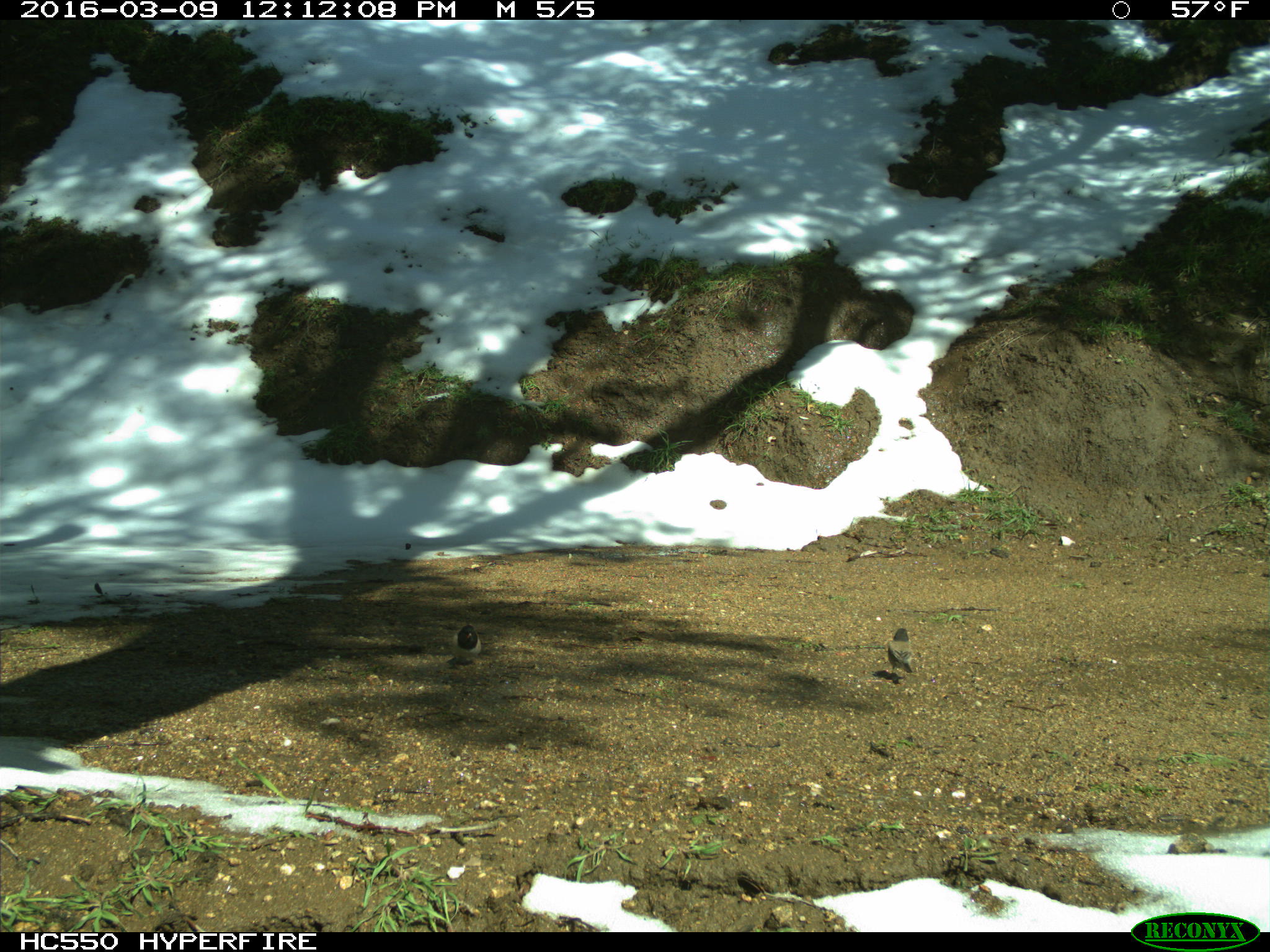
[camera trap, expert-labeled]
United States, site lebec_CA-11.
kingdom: Animalia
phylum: Chordata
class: Aves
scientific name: Aves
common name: birds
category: unidentified bird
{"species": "unidentified bird (birds) (Aves)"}